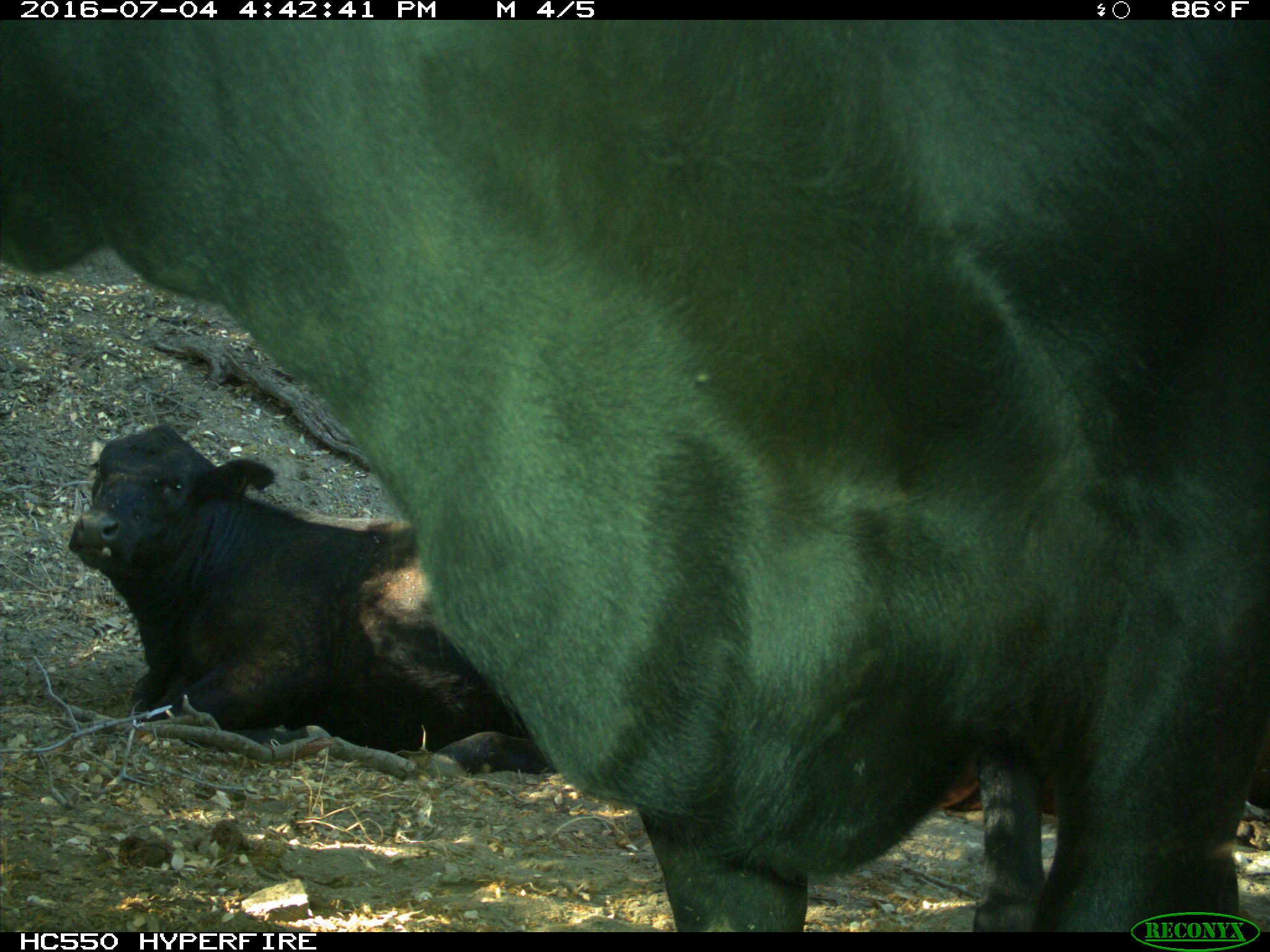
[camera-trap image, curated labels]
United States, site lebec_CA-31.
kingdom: Animalia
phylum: Chordata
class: Mammalia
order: Artiodactyla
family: Bovidae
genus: Bos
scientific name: Bos taurus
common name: domestic cow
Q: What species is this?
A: Bos taurus (domestic cow).